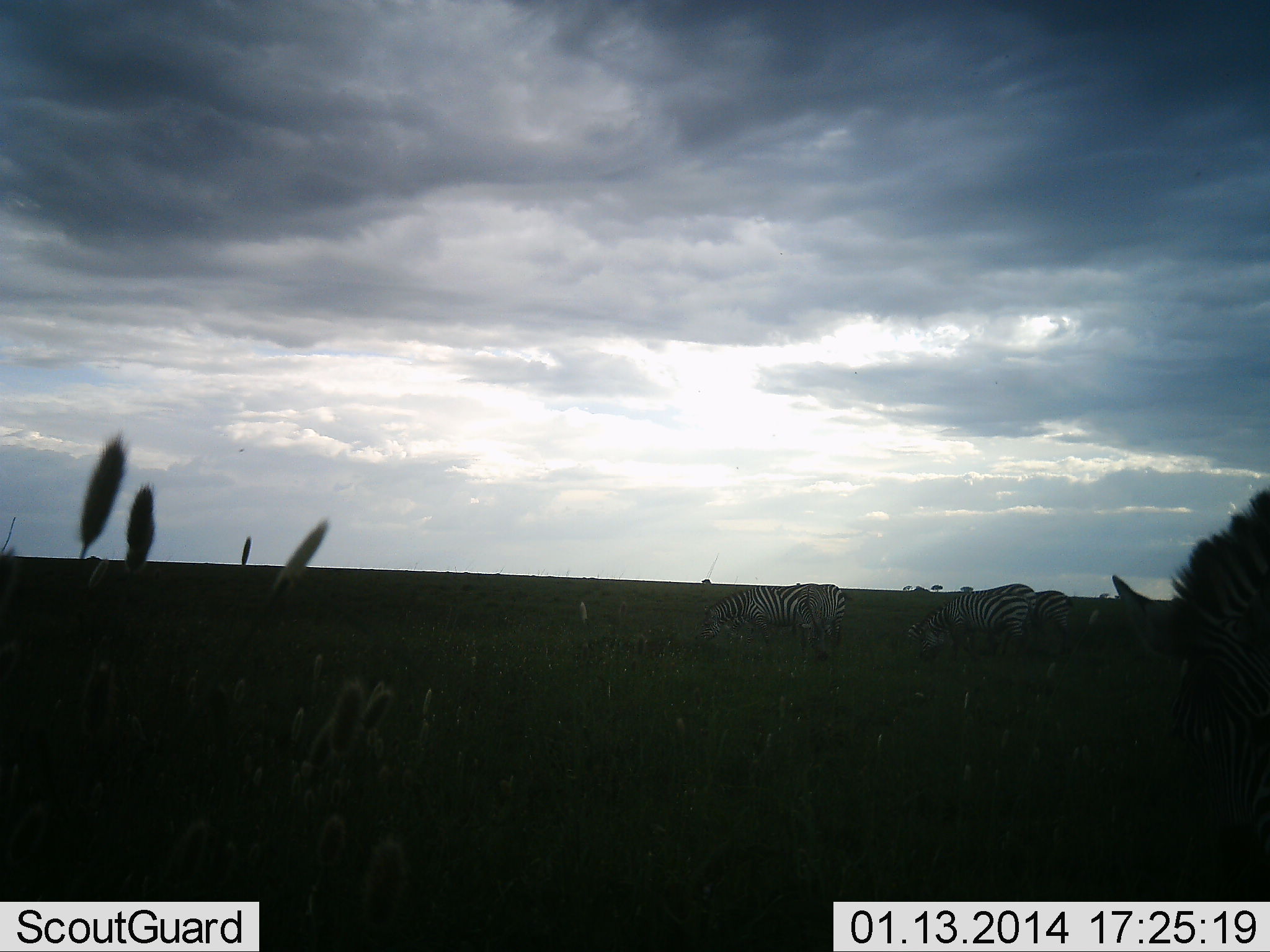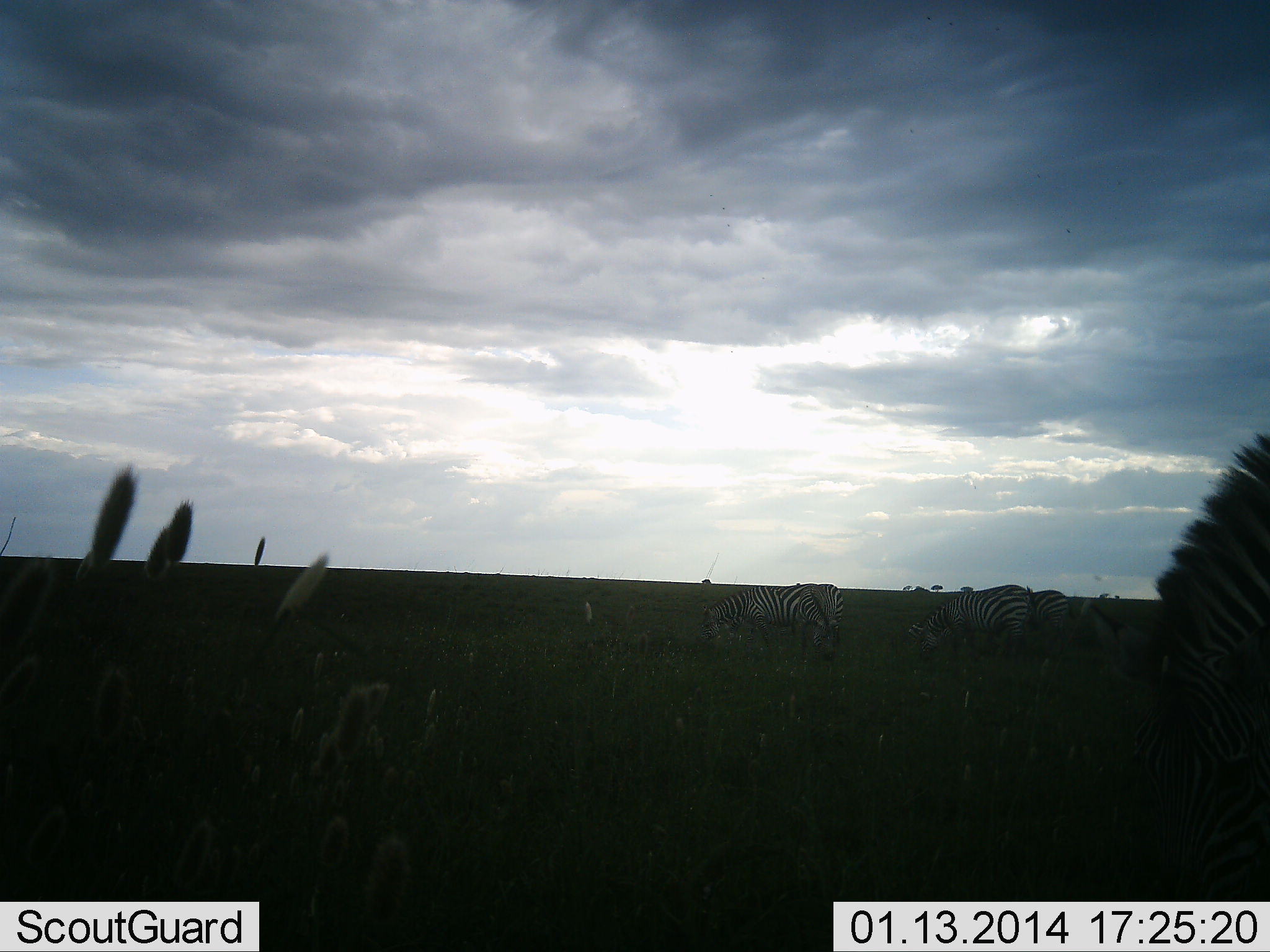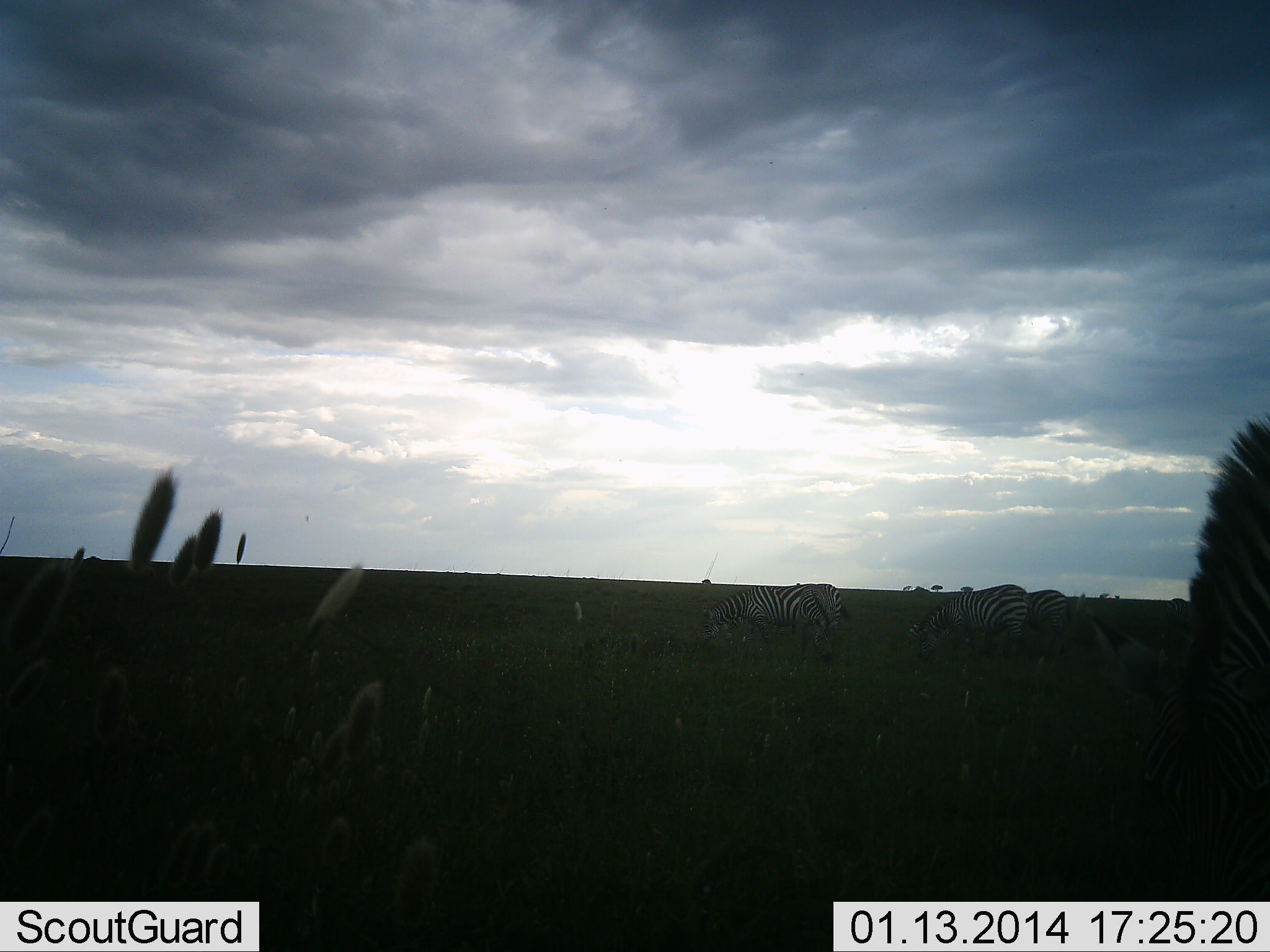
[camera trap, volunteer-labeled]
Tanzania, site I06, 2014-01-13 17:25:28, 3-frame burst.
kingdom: Animalia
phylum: Chordata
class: Mammalia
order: Perissodactyla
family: Equidae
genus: Equus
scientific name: Equus quagga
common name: plains zebra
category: zebra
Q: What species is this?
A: Zebra (plains zebra) (Equus quagga).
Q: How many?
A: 5.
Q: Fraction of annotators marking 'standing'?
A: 20%.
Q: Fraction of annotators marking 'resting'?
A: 0%.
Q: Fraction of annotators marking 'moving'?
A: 0%.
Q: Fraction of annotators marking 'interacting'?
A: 0%.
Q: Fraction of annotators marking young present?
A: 0%.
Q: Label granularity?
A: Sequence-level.